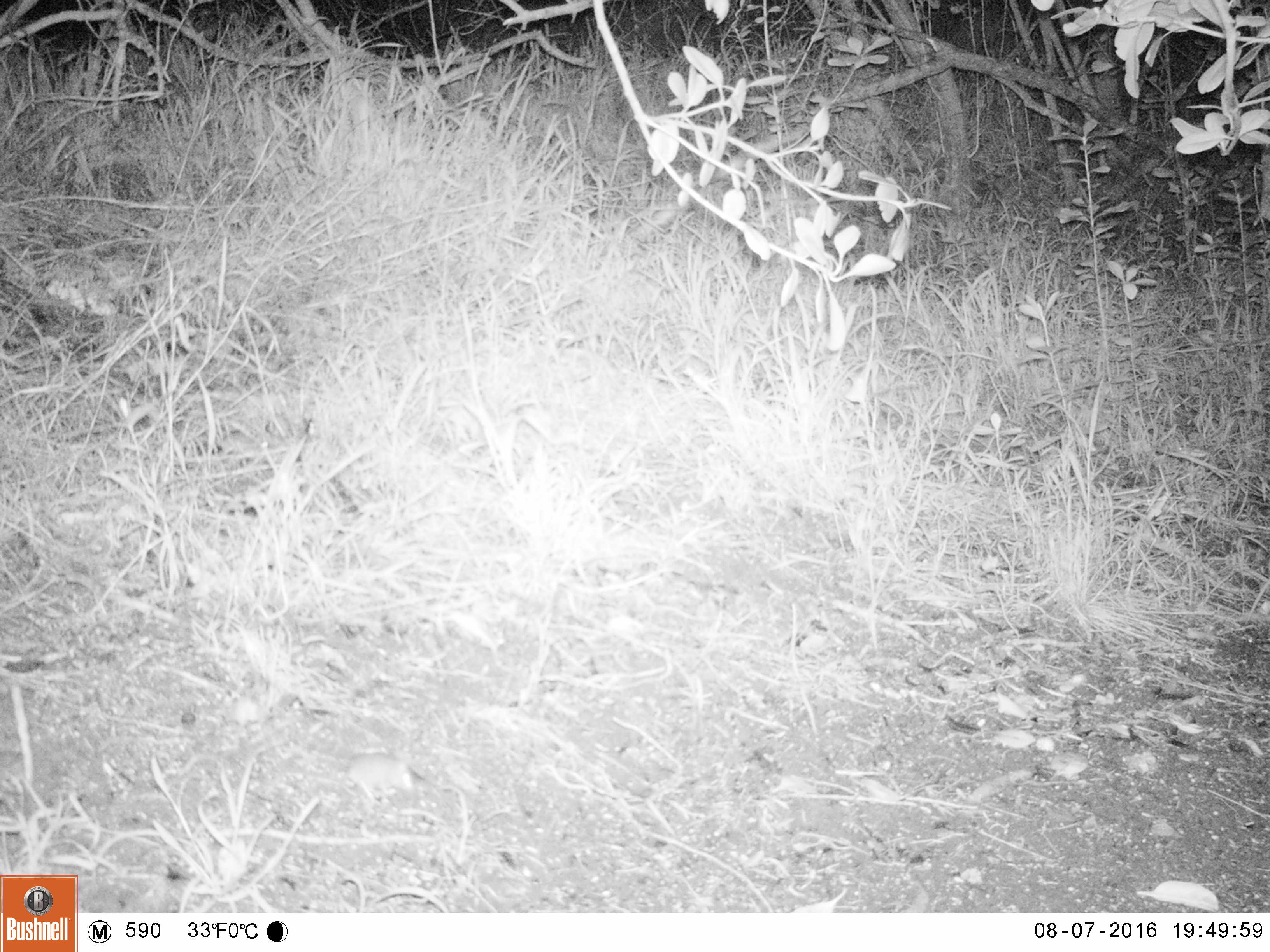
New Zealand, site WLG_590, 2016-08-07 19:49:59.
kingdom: Animalia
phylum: Chordata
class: Mammalia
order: Rodentia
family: Muridae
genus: Mus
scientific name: Mus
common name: mouse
Mouse (Mus).